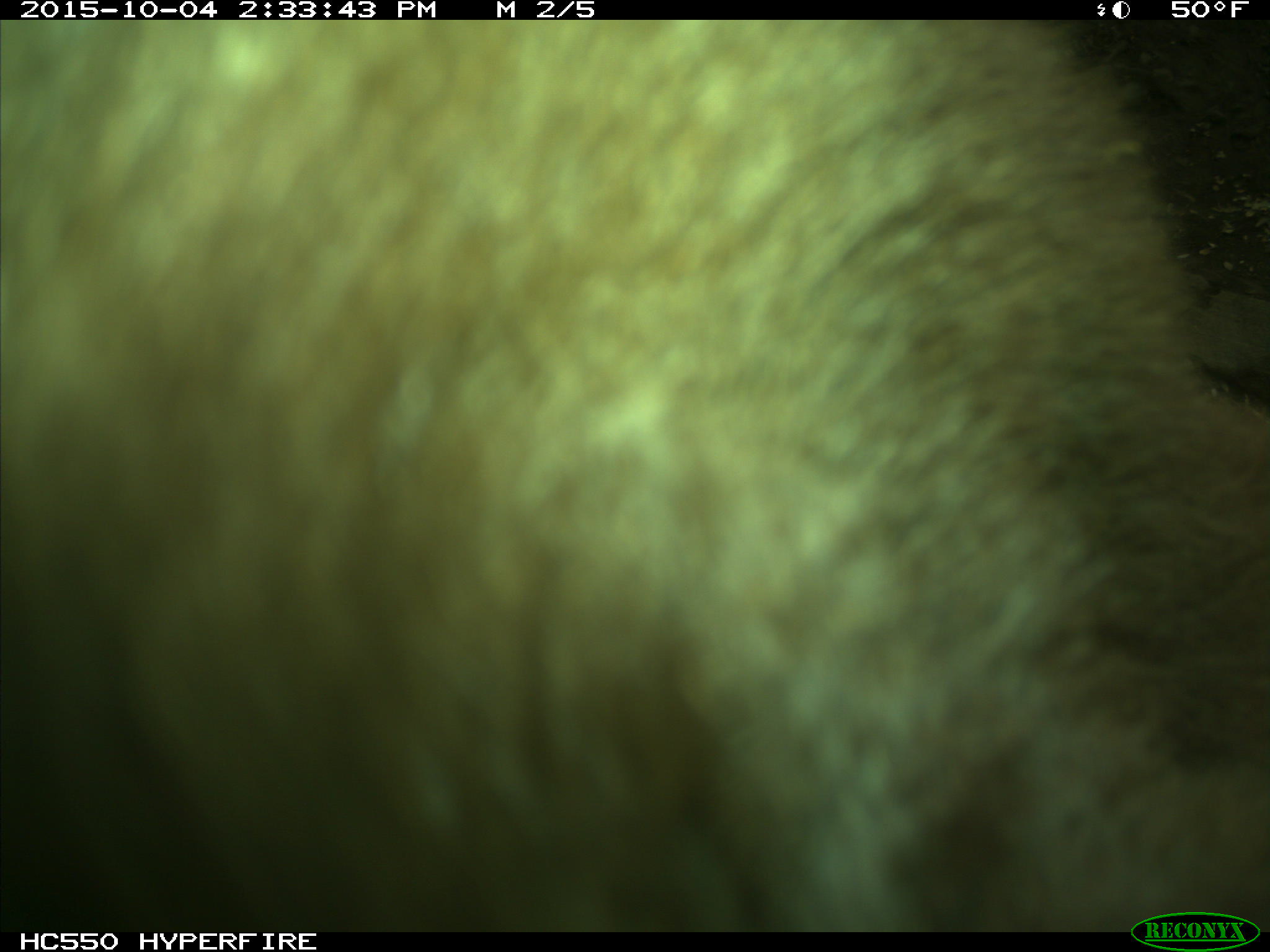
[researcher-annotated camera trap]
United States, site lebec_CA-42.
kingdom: Animalia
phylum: Chordata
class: Mammalia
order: Carnivora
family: Ursidae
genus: Ursus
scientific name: Ursus americanus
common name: american black bear